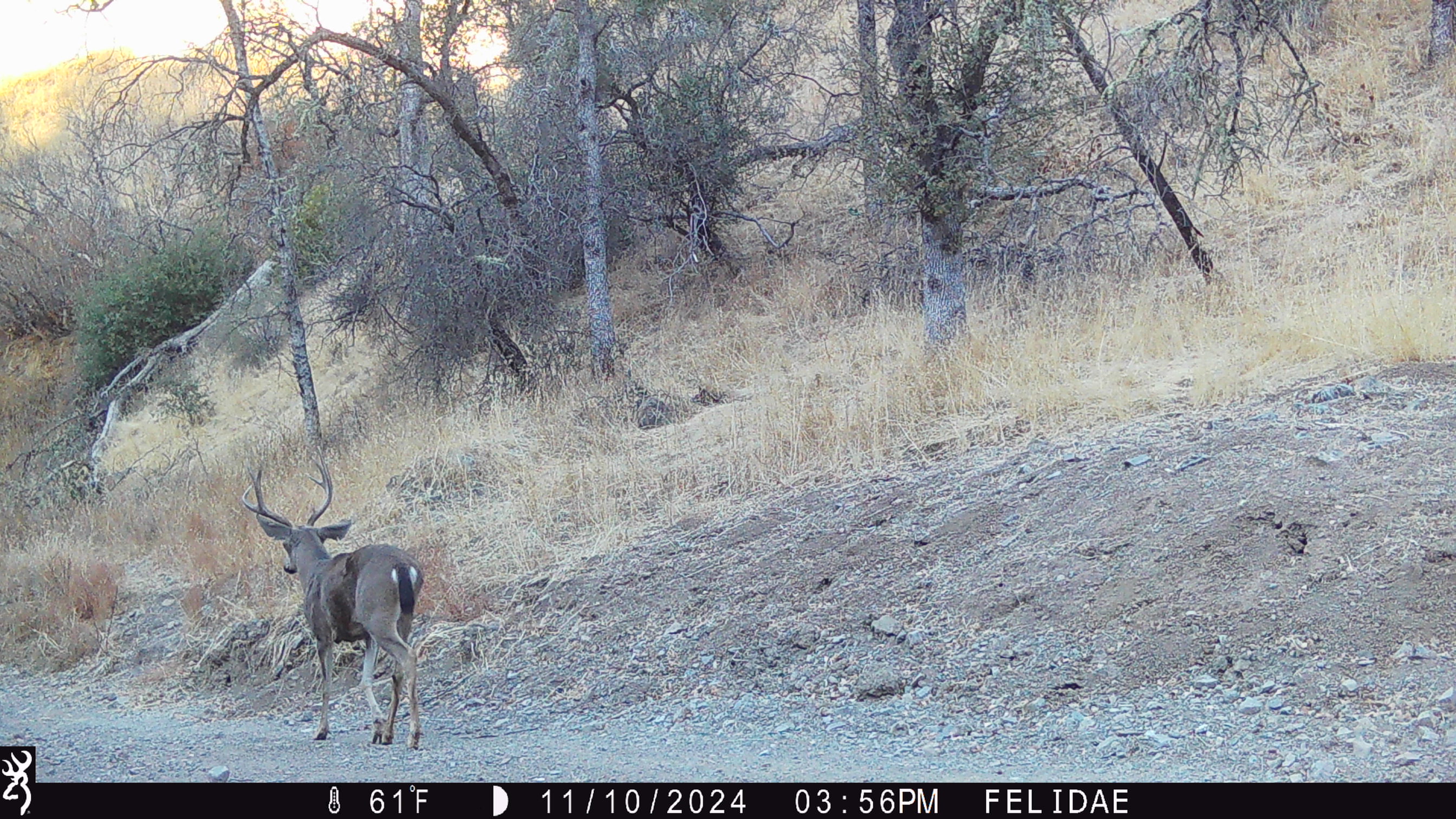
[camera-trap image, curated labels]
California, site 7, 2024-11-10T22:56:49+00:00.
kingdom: Animalia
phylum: Chordata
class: Mammalia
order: Artiodactyla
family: Cervidae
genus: Odocoileus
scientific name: Odocoileus hemionus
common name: mule deer